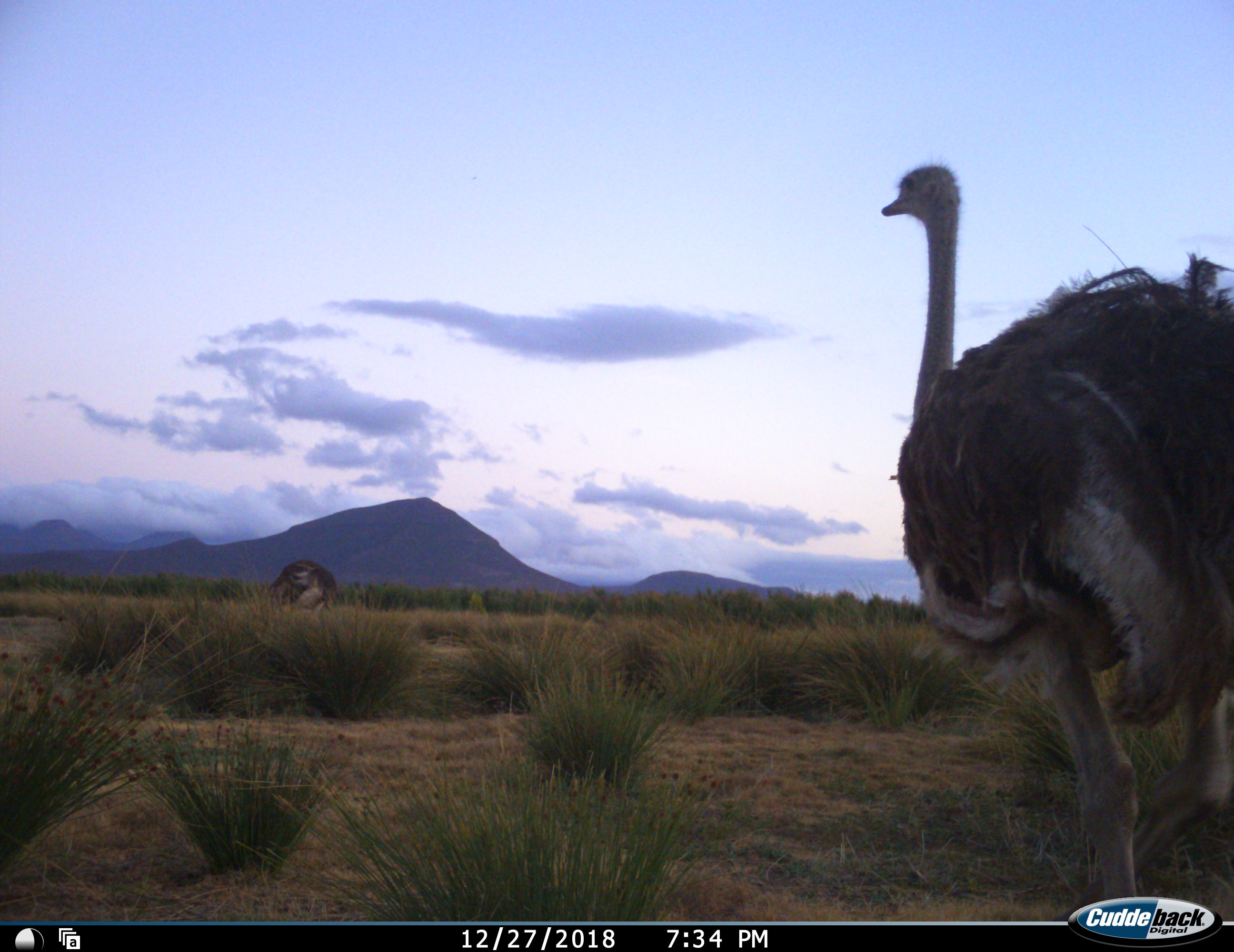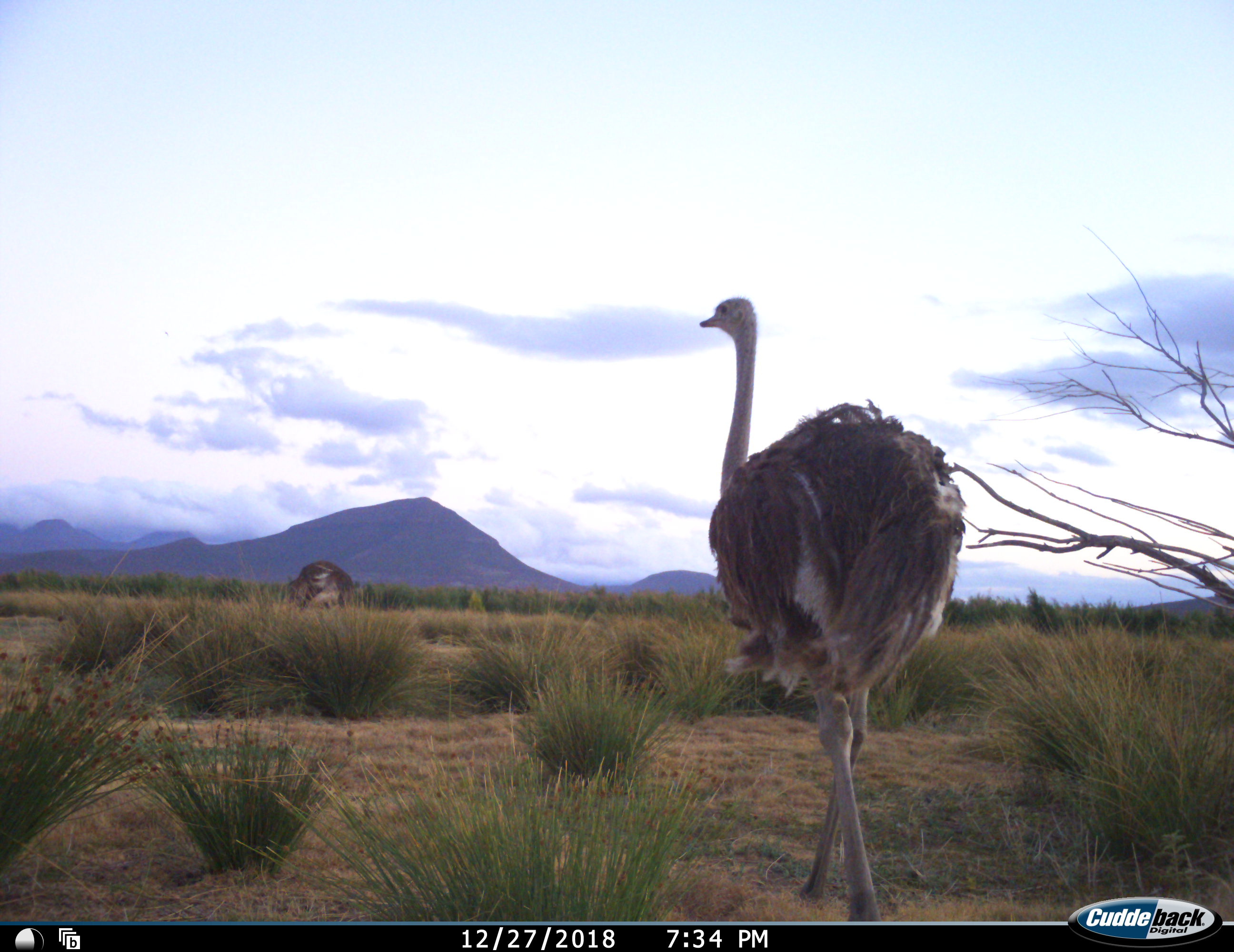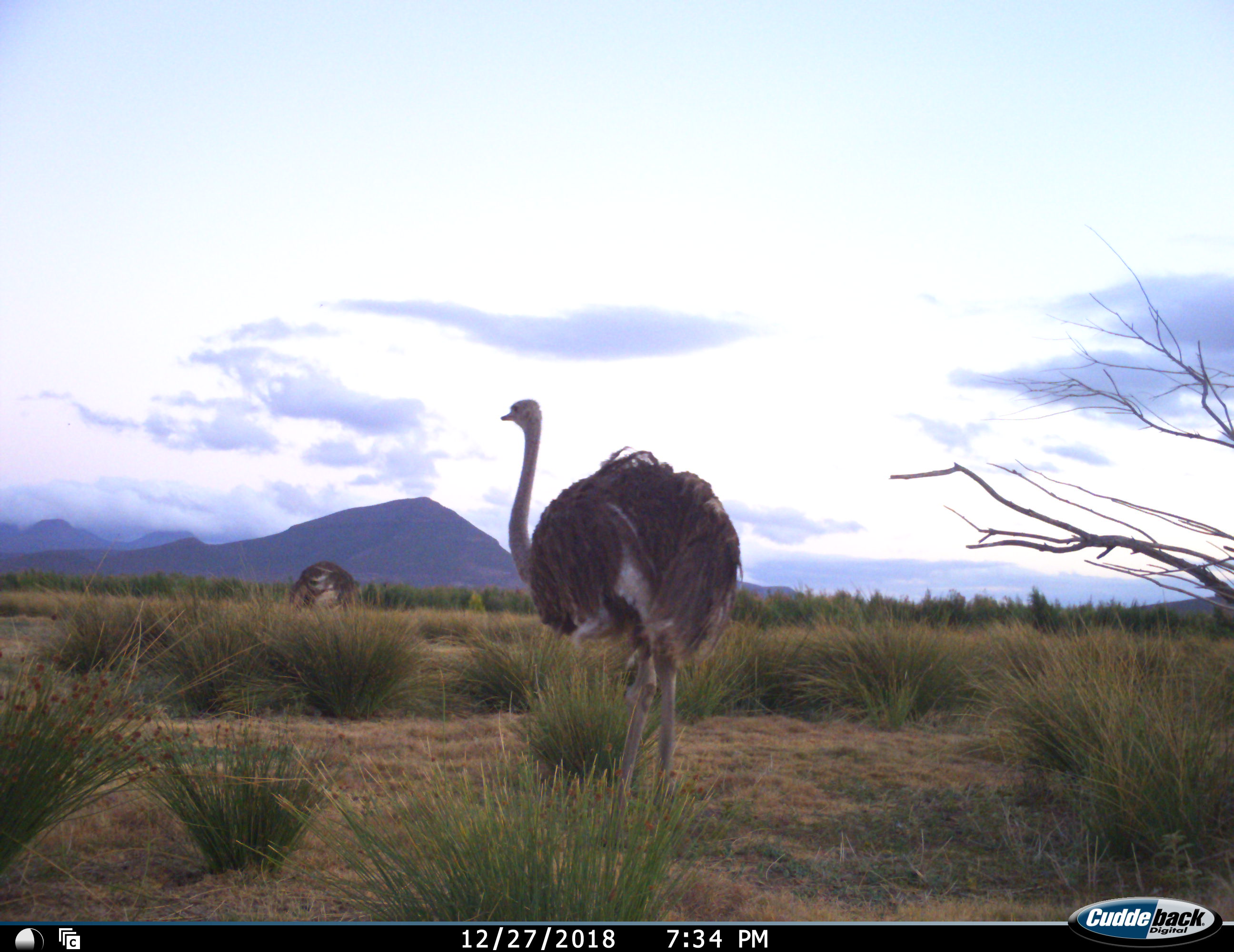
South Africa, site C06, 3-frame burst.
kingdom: Animalia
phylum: Chordata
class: Aves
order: Struthioniformes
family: Struthionidae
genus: Struthio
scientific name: Struthio camelus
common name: ostrich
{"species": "ostrich (Struthio camelus)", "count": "2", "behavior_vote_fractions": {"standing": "20%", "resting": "0%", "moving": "100%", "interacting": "0%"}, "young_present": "0%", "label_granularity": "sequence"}